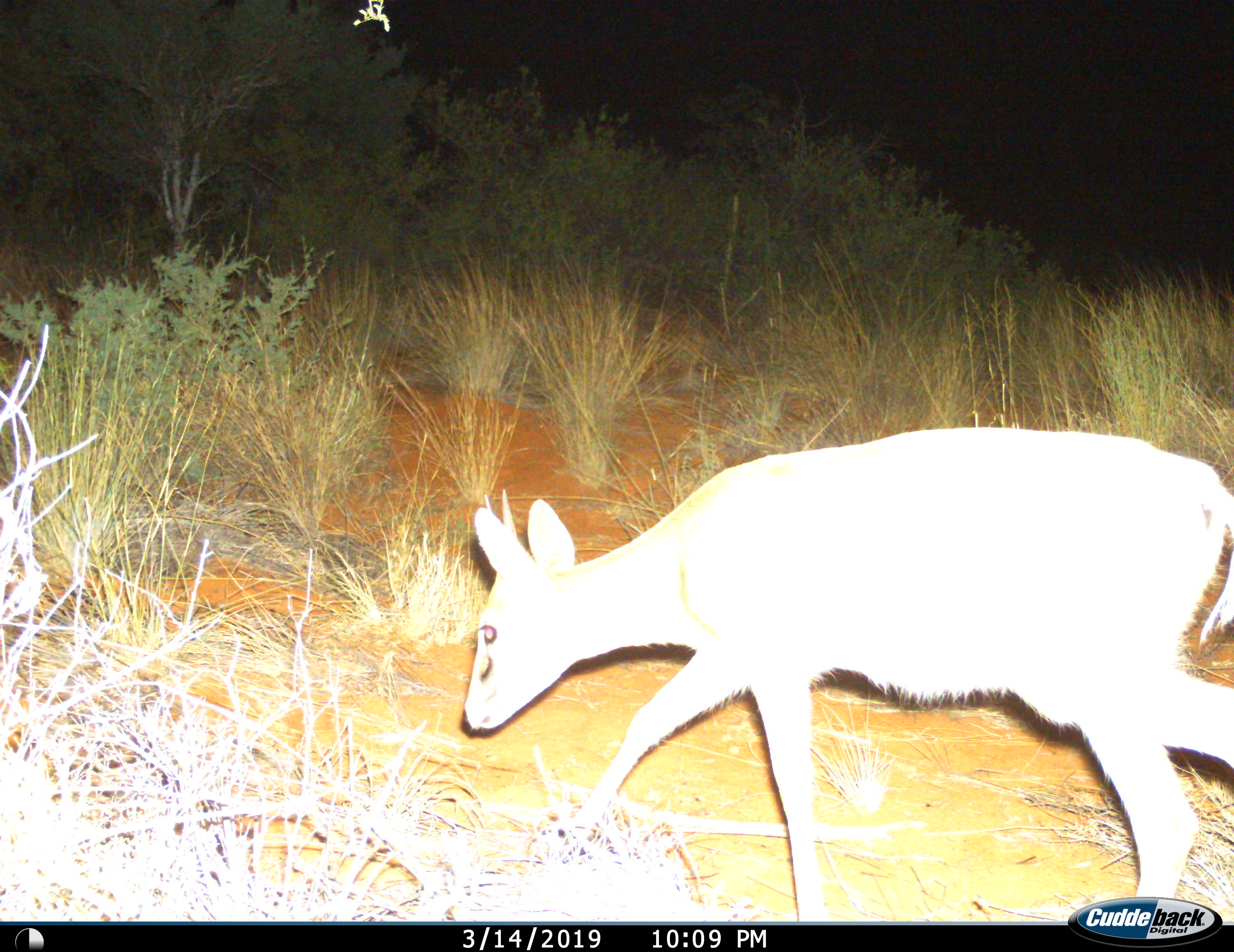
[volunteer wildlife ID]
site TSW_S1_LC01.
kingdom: Animalia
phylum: Chordata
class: Mammalia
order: Artiodactyla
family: Bovidae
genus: Sylvicapra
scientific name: Sylvicapra grimmia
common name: common duiker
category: duikercommongrey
Duikercommongrey (common duiker) (Sylvicapra grimmia), count 1. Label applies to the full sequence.